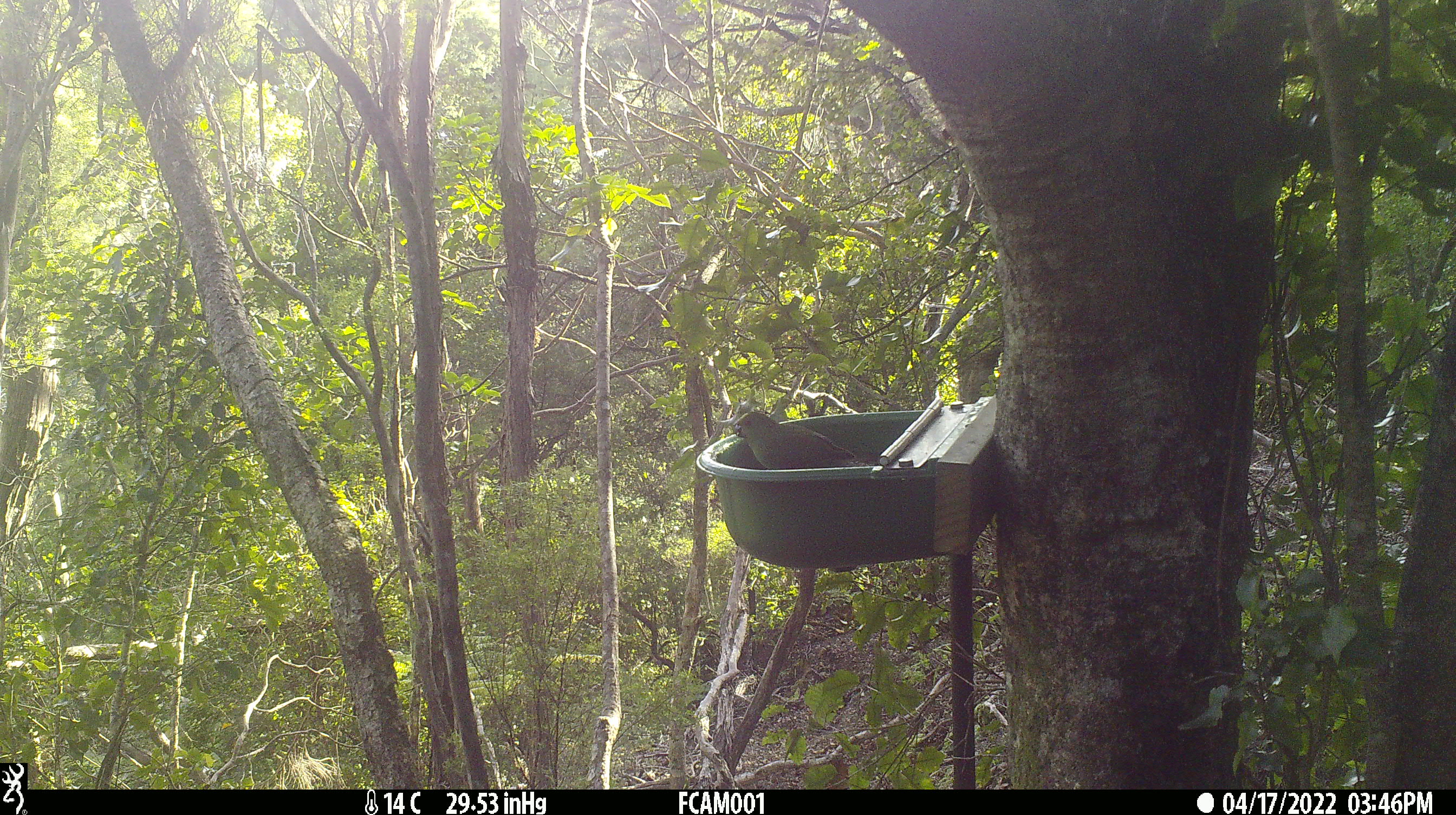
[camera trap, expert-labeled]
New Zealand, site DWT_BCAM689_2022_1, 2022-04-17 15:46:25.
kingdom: Animalia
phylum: Chordata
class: Aves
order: Psittaciformes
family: Psittaculidae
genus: Cyanoramphus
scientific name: Cyanoramphus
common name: parakeet